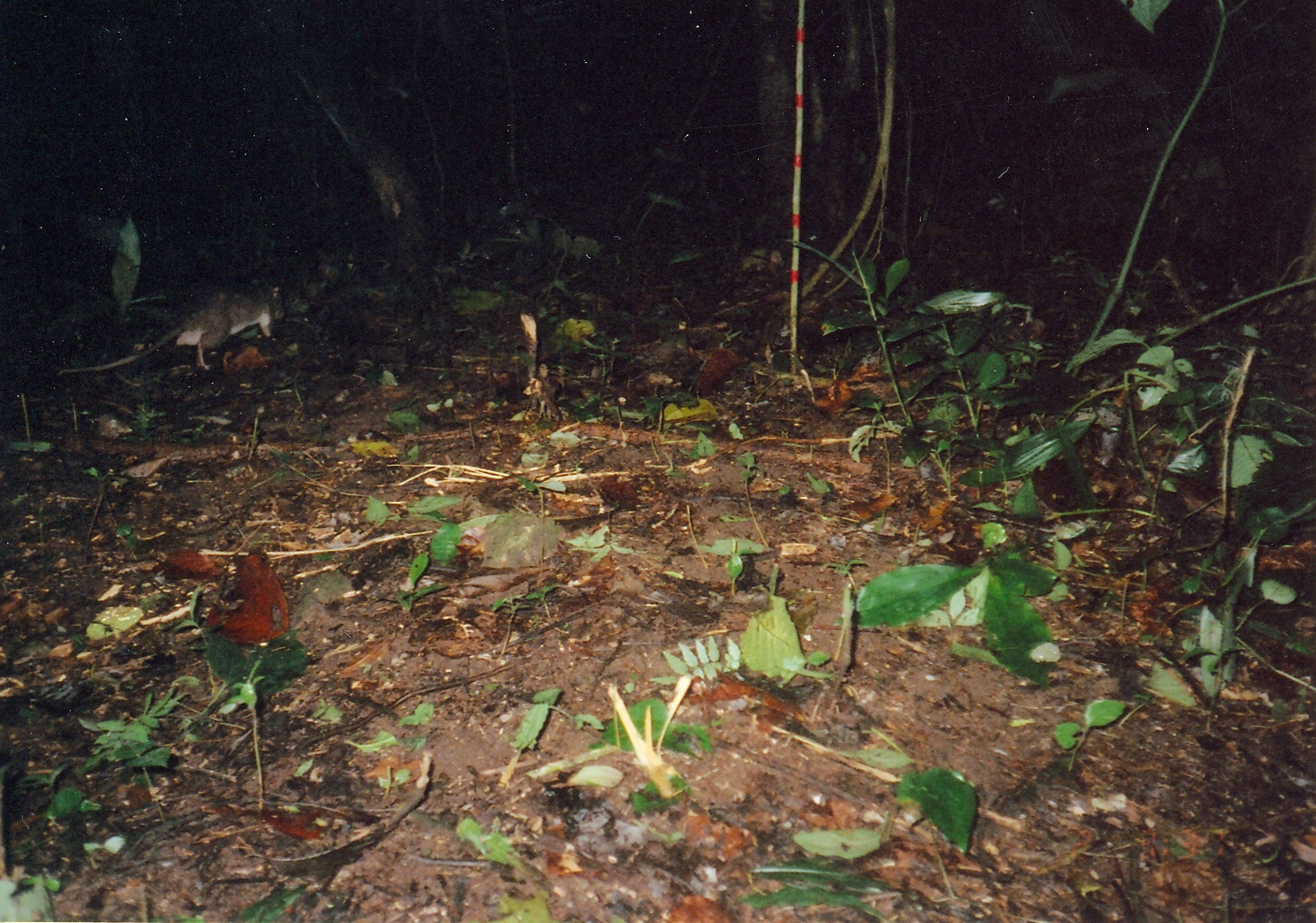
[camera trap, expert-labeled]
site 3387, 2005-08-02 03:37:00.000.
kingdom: Animalia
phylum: Chordata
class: Mammalia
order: Rodentia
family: Nesomyidae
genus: Cricetomys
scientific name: Cricetomys gambianus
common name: african giant pouched rat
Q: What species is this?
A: Cricetomys gambianus (african giant pouched rat).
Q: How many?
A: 1.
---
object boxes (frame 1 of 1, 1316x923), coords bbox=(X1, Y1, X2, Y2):
cricetomys gambianus: bbox=(58, 285, 288, 373)